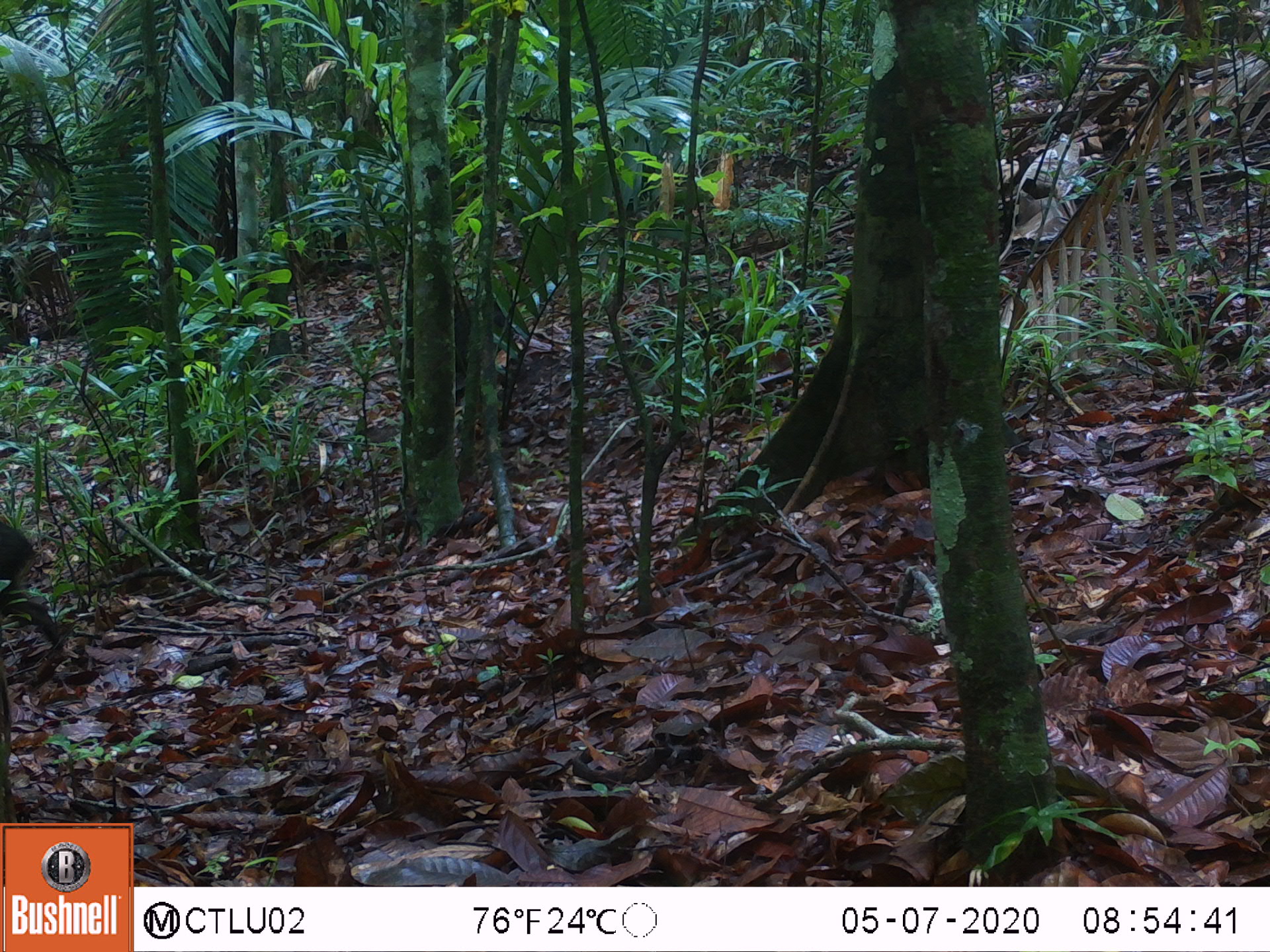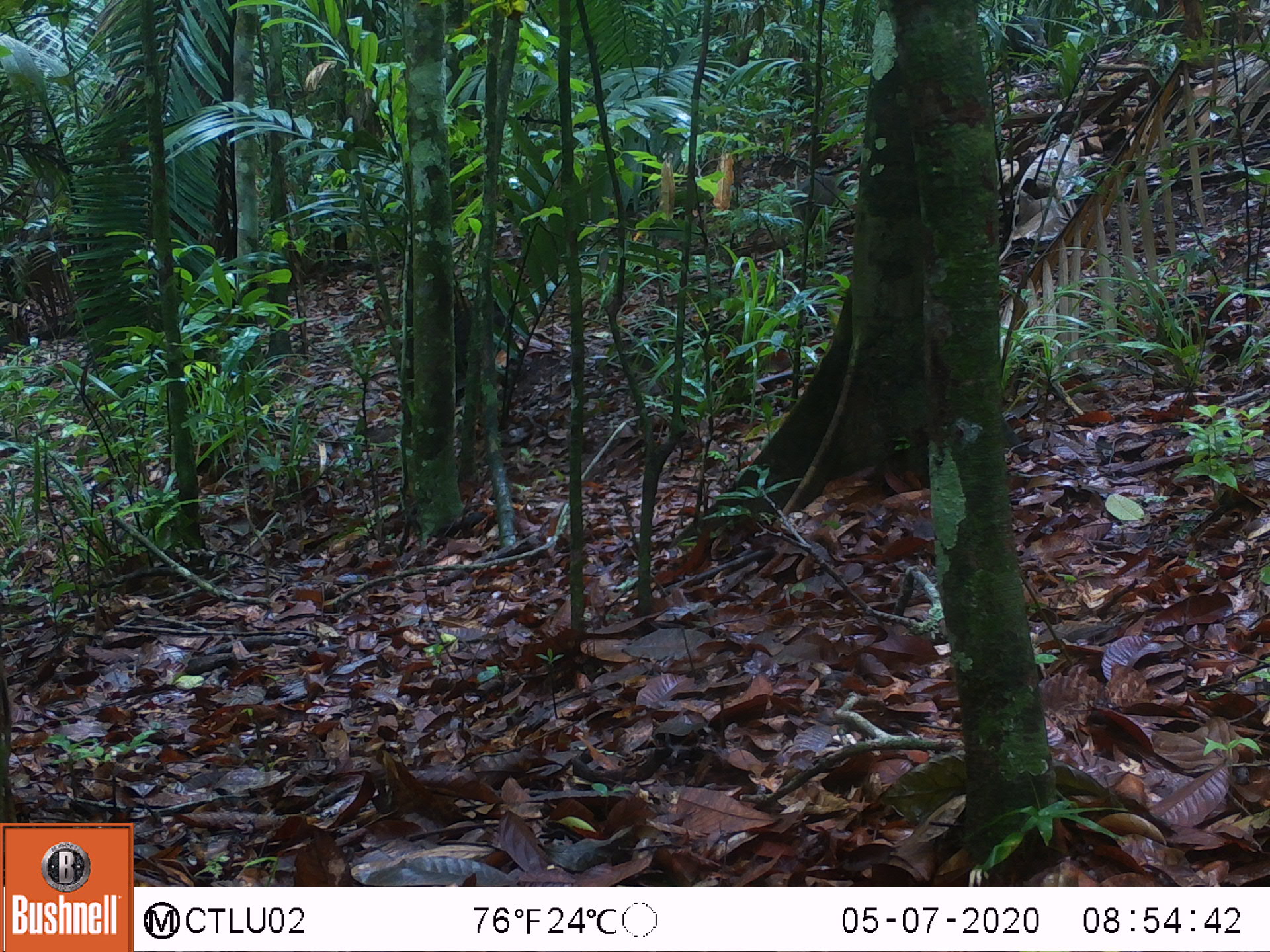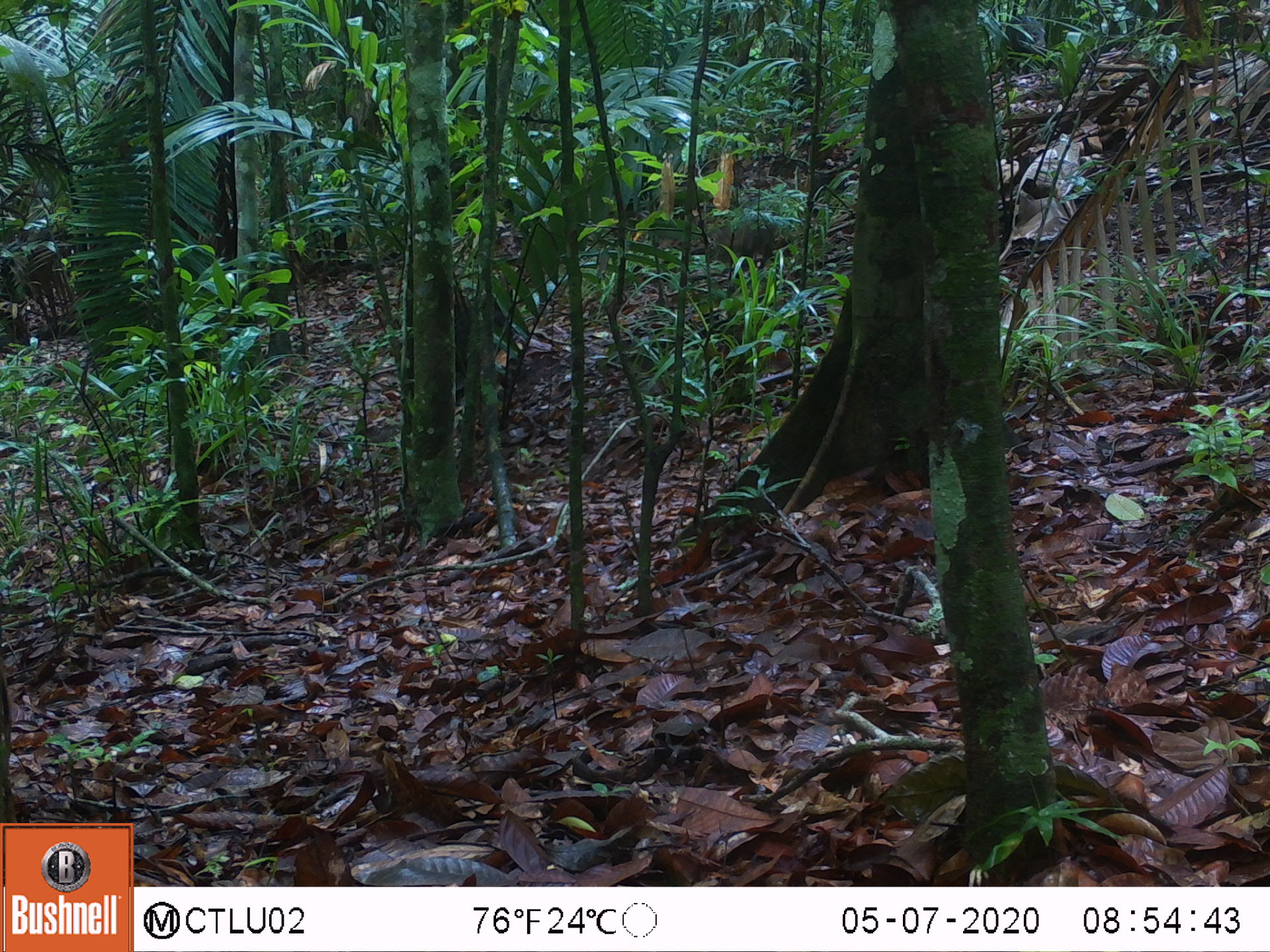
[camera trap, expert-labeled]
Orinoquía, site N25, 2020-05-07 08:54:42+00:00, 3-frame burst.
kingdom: Animalia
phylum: Chordata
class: Mammalia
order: Artiodactyla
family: Tayassuidae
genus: Pecari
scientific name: Pecari tajacu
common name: collared peccary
Collared peccary (Pecari tajacu).